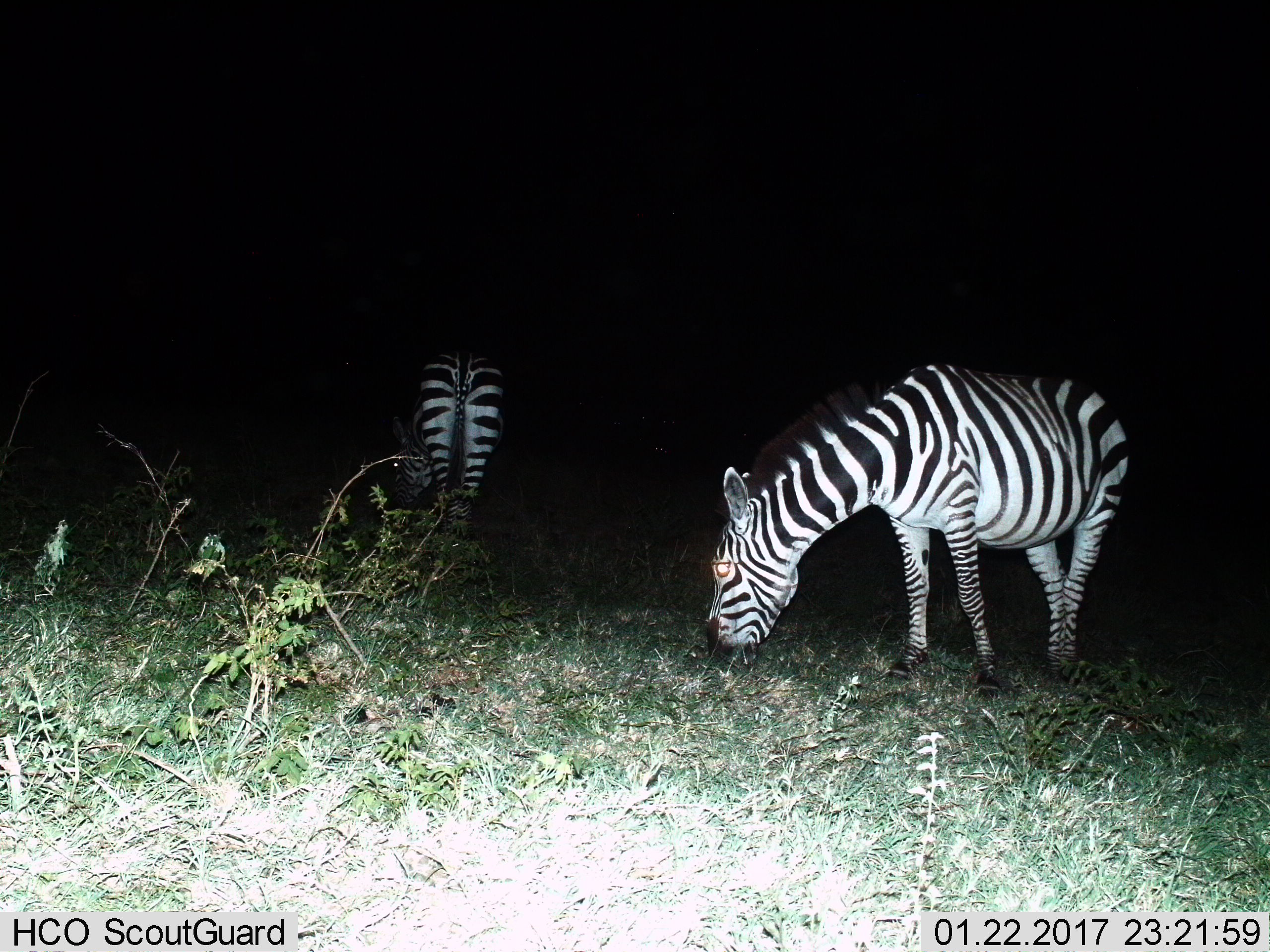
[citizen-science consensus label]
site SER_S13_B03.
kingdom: Animalia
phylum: Chordata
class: Mammalia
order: Perissodactyla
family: Equidae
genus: Equus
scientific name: Equus quagga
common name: plains zebra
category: zebraplains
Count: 2.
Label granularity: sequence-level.